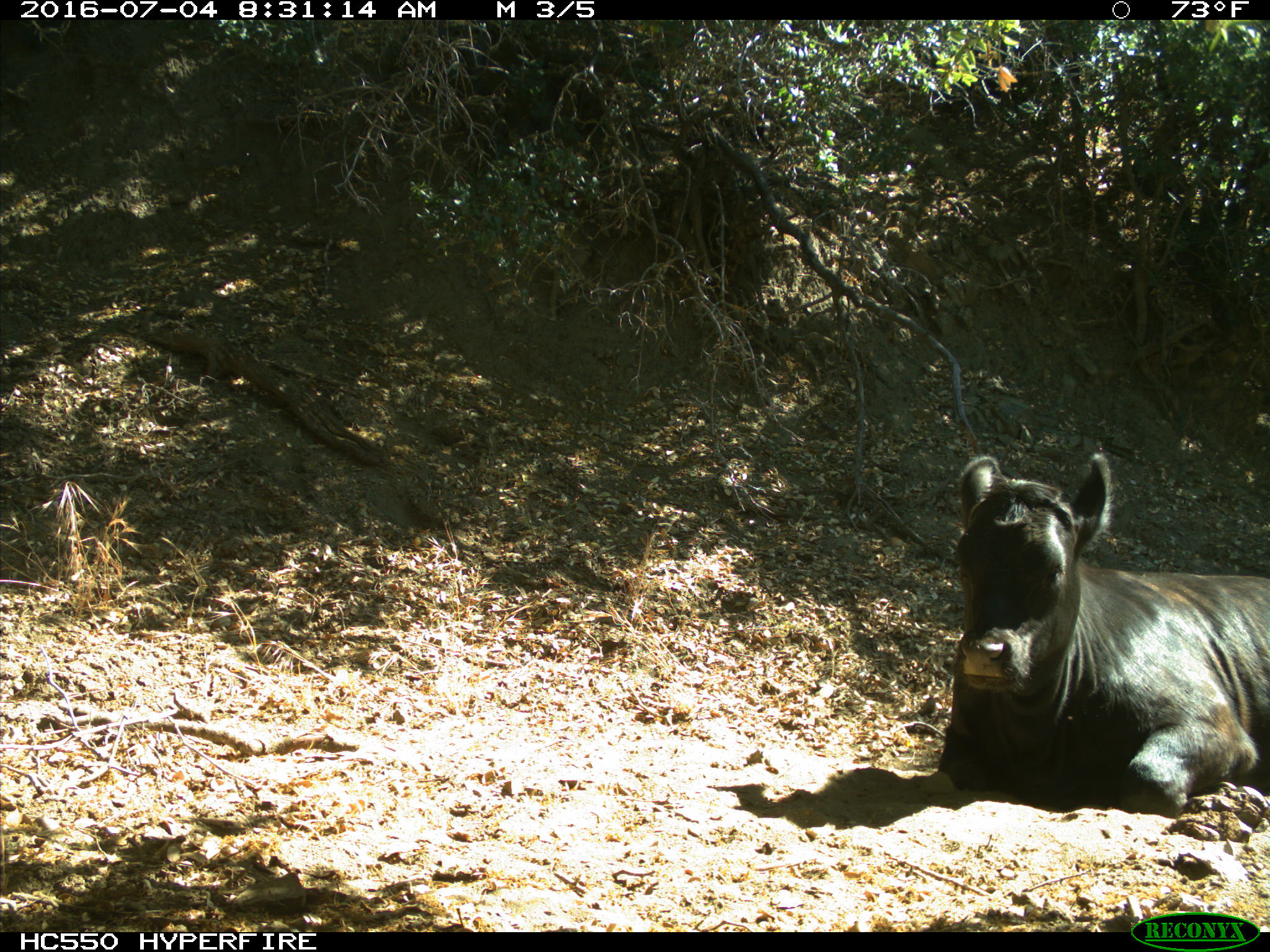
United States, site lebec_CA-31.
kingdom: Animalia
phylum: Chordata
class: Mammalia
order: Artiodactyla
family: Bovidae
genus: Bos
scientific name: Bos taurus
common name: domestic cow